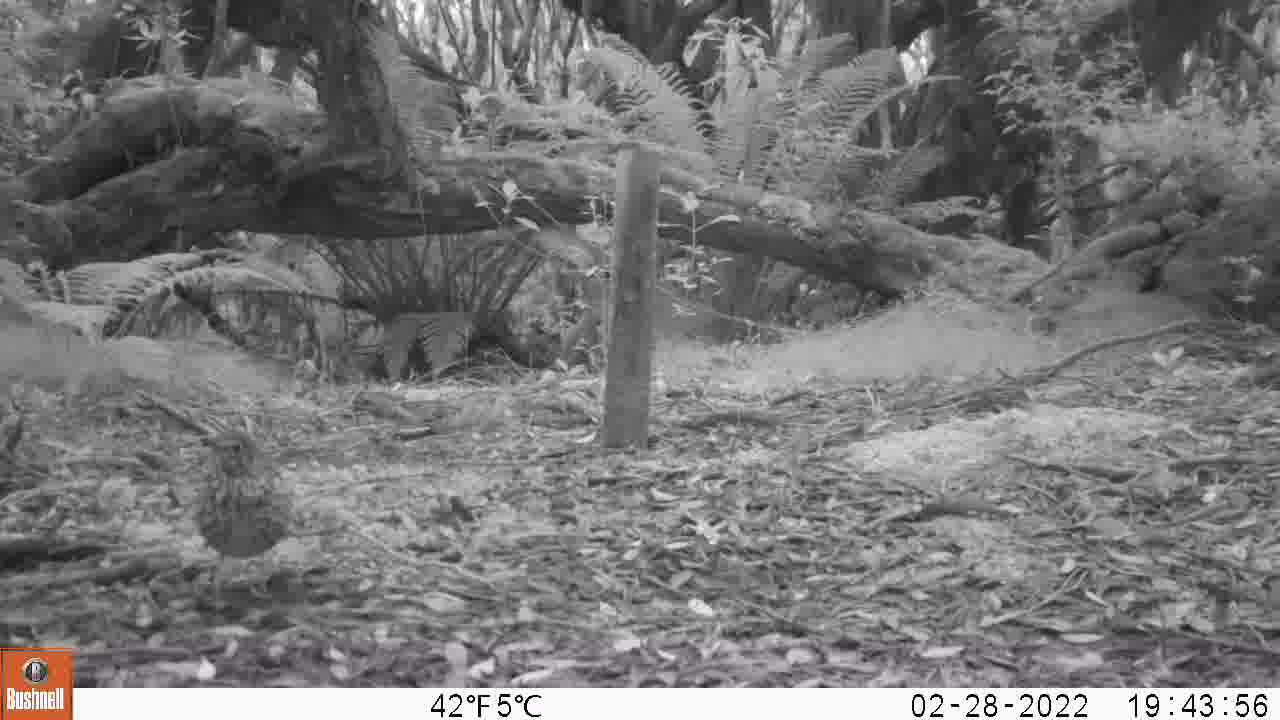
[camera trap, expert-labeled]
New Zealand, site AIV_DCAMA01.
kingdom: Animalia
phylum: Chordata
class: Aves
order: Passeriformes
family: Turdidae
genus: Turdus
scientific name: Turdus philomelos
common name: song thrush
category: thrush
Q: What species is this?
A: Thrush (song thrush) (Turdus philomelos).